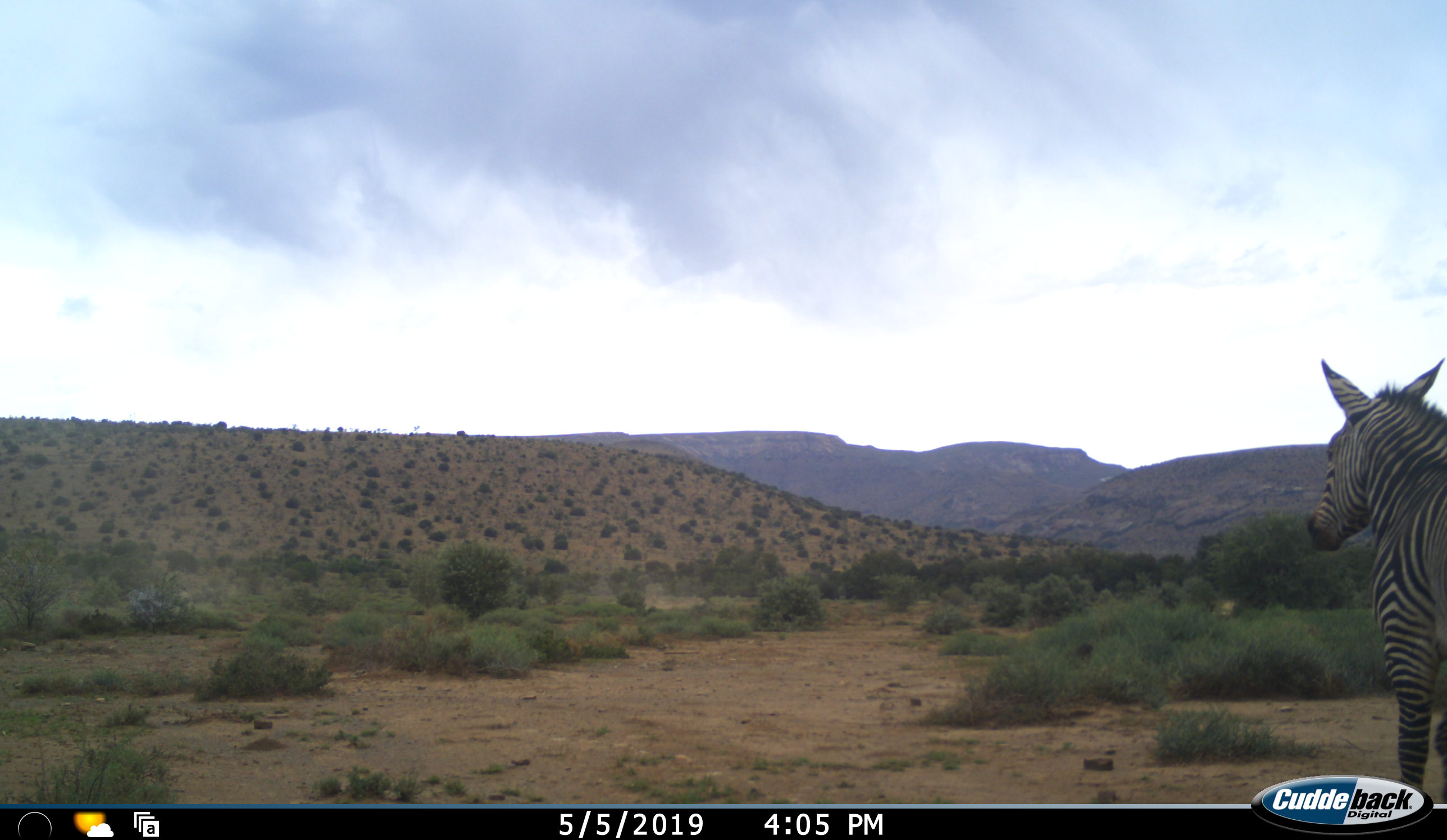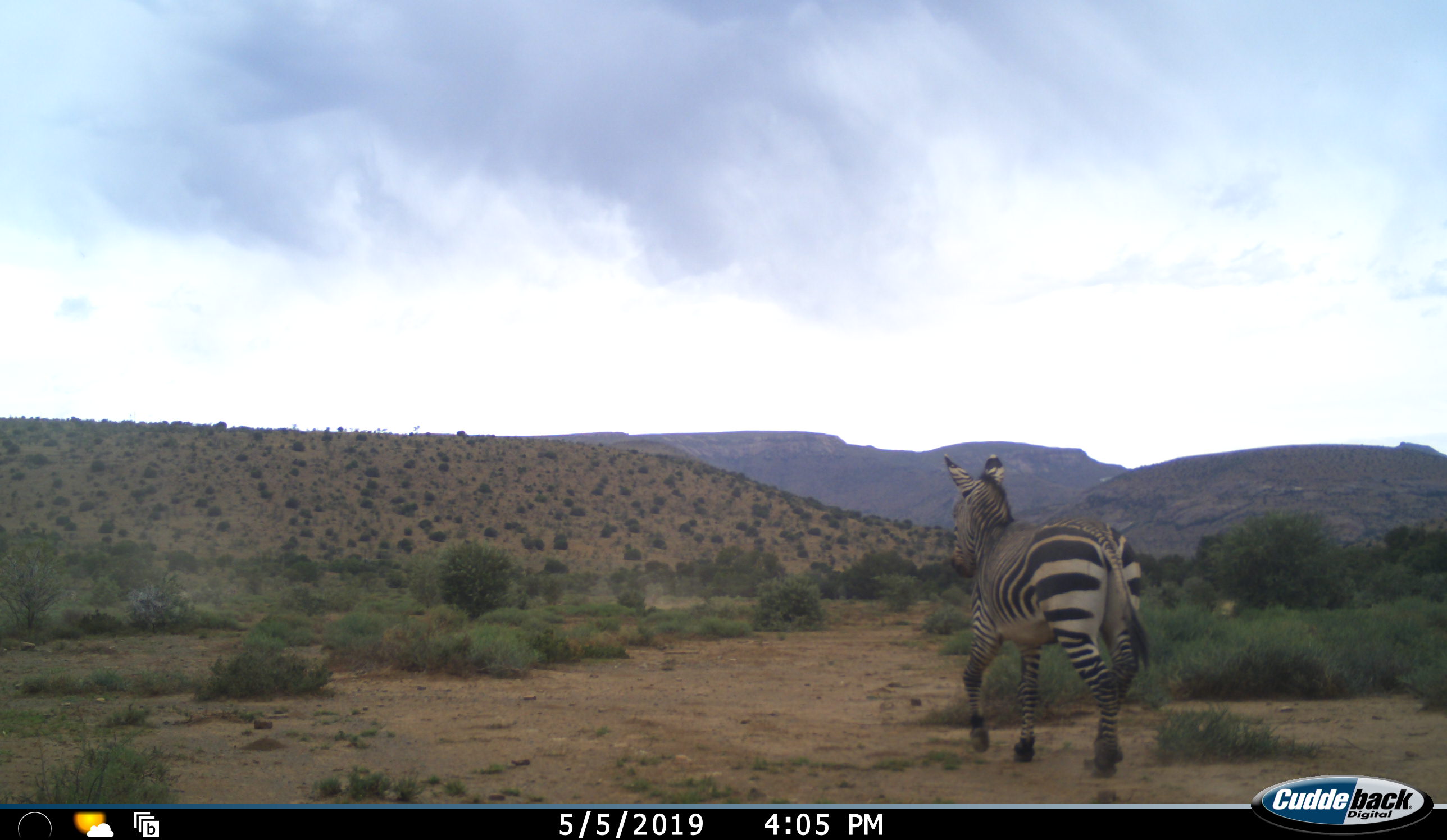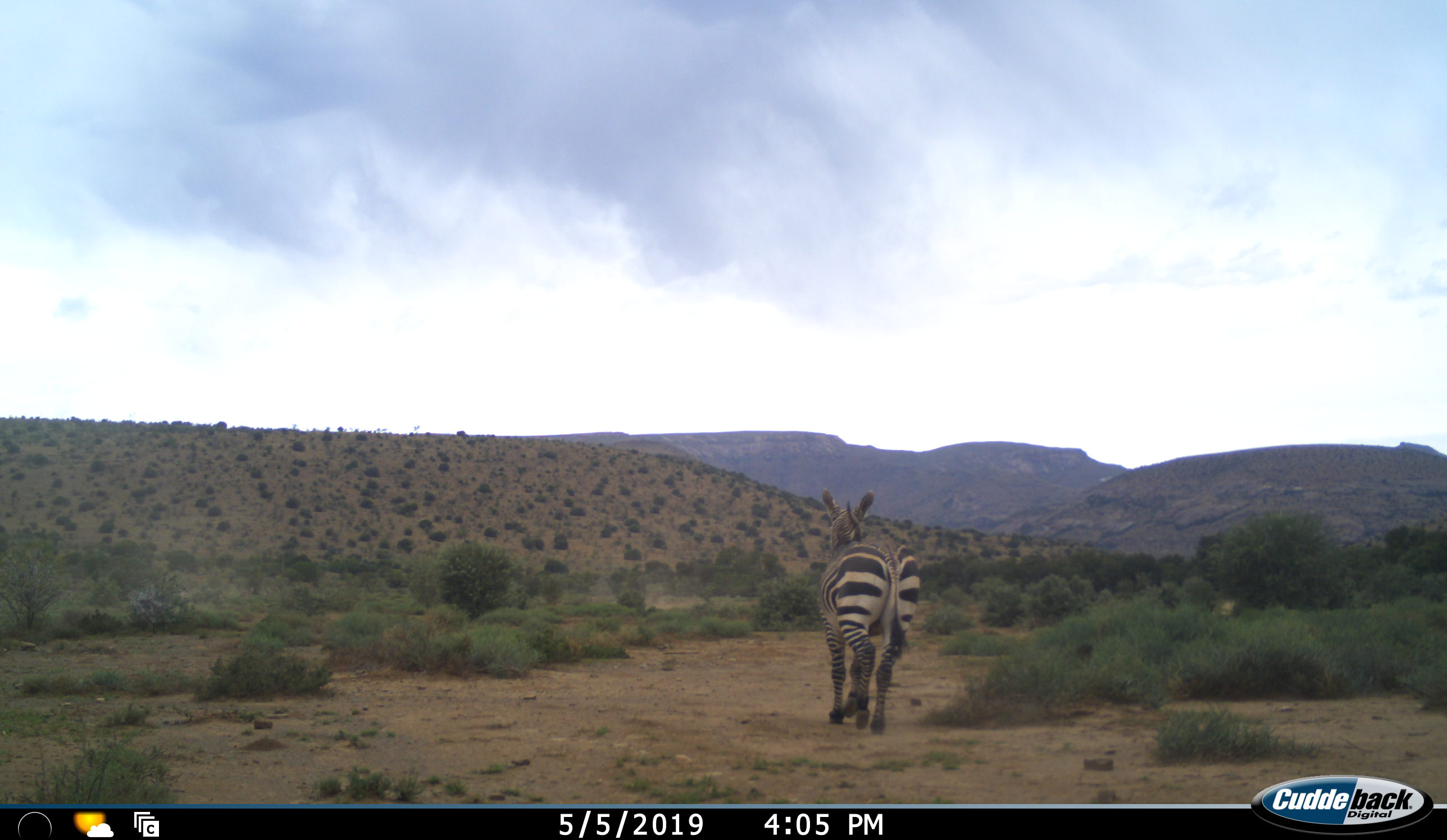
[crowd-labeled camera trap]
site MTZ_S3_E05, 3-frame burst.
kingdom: Animalia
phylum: Chordata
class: Mammalia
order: Perissodactyla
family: Equidae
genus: Equus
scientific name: Equus zebra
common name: mountain zebra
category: zebramountain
Zebramountain (mountain zebra) (Equus zebra), count 1. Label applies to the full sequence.